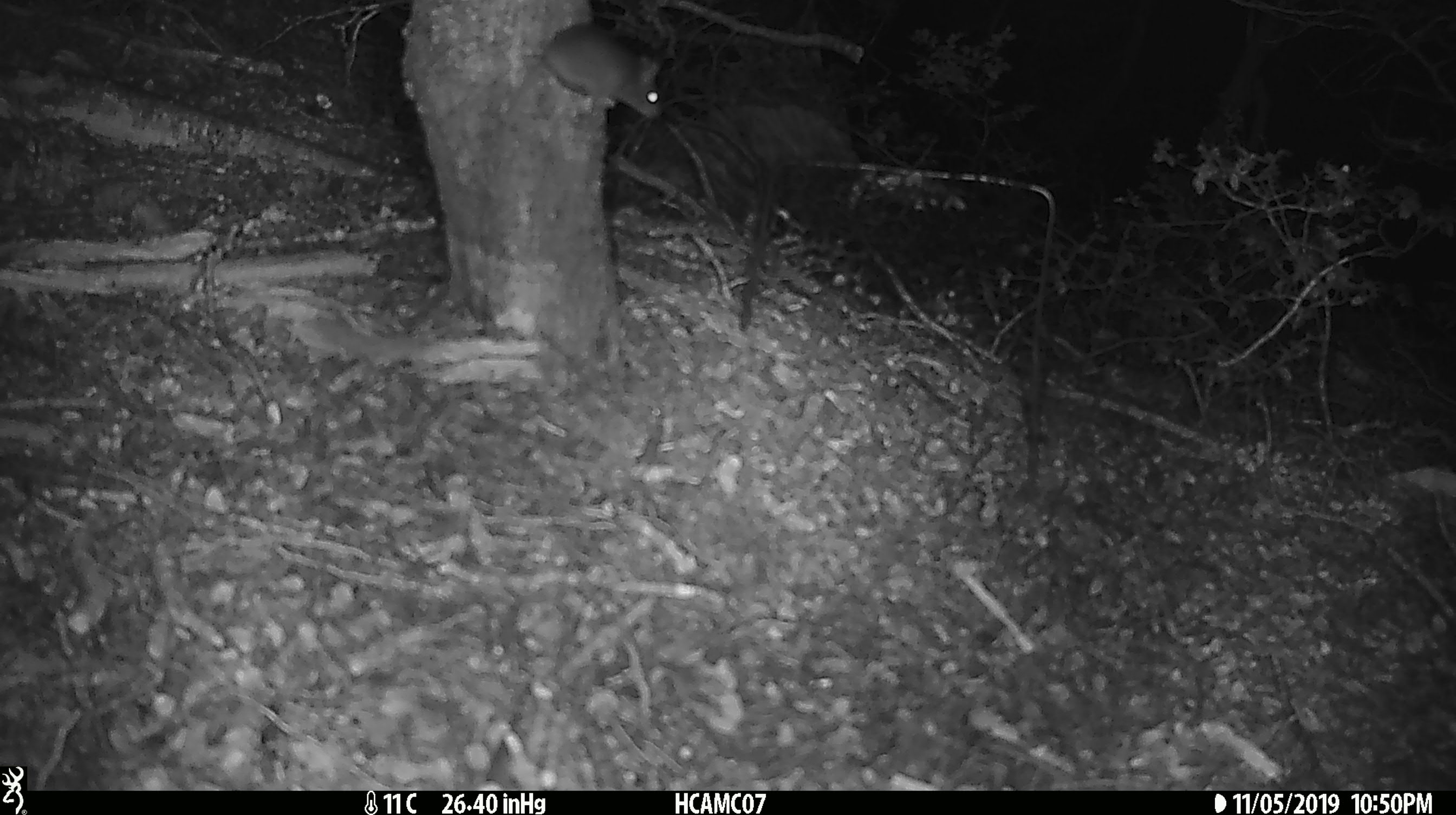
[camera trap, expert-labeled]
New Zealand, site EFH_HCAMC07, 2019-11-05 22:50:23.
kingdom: Animalia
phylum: Chordata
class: Mammalia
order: Rodentia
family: Muridae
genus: Mus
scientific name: Mus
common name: mouse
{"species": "mouse (Mus)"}